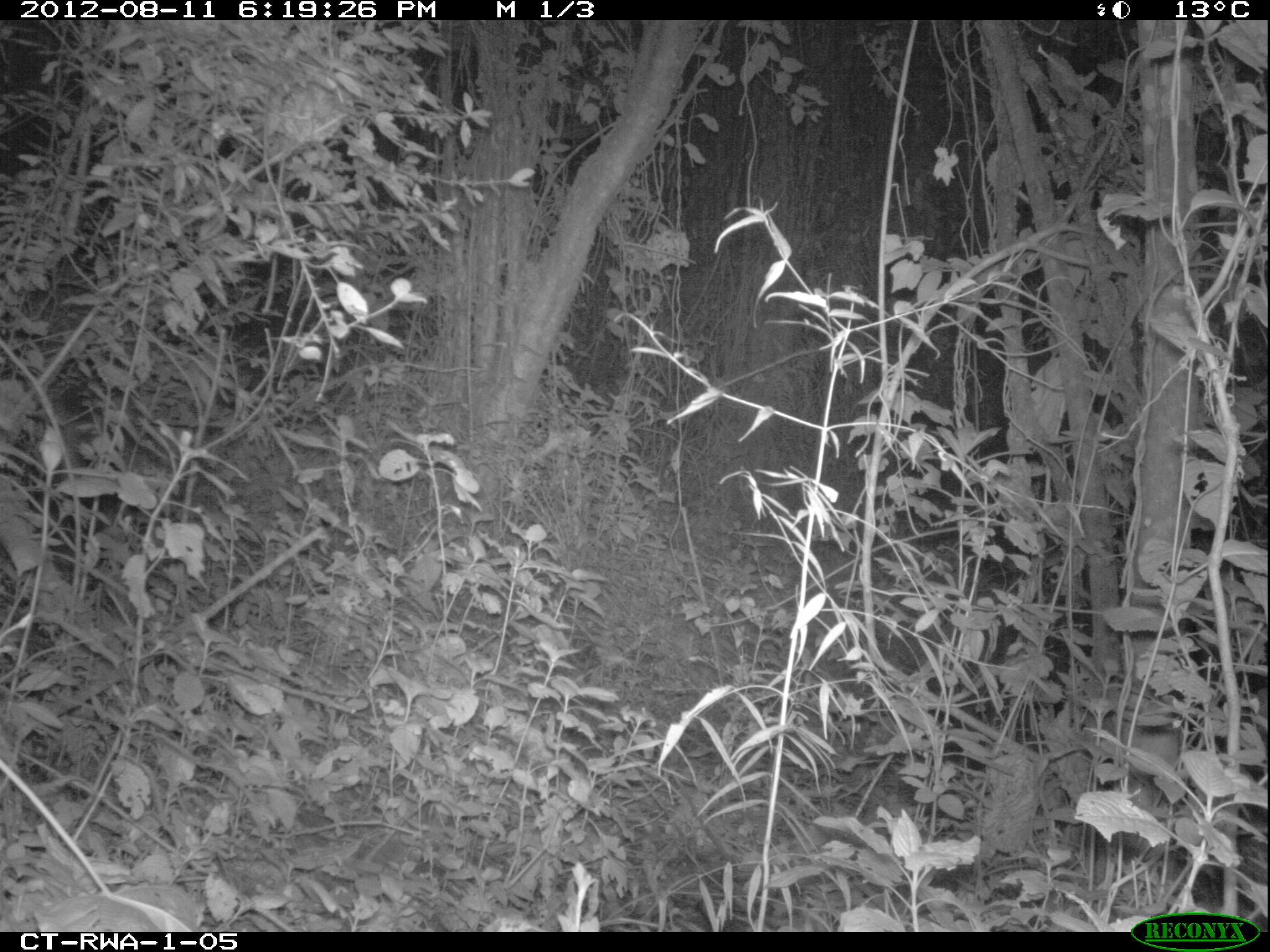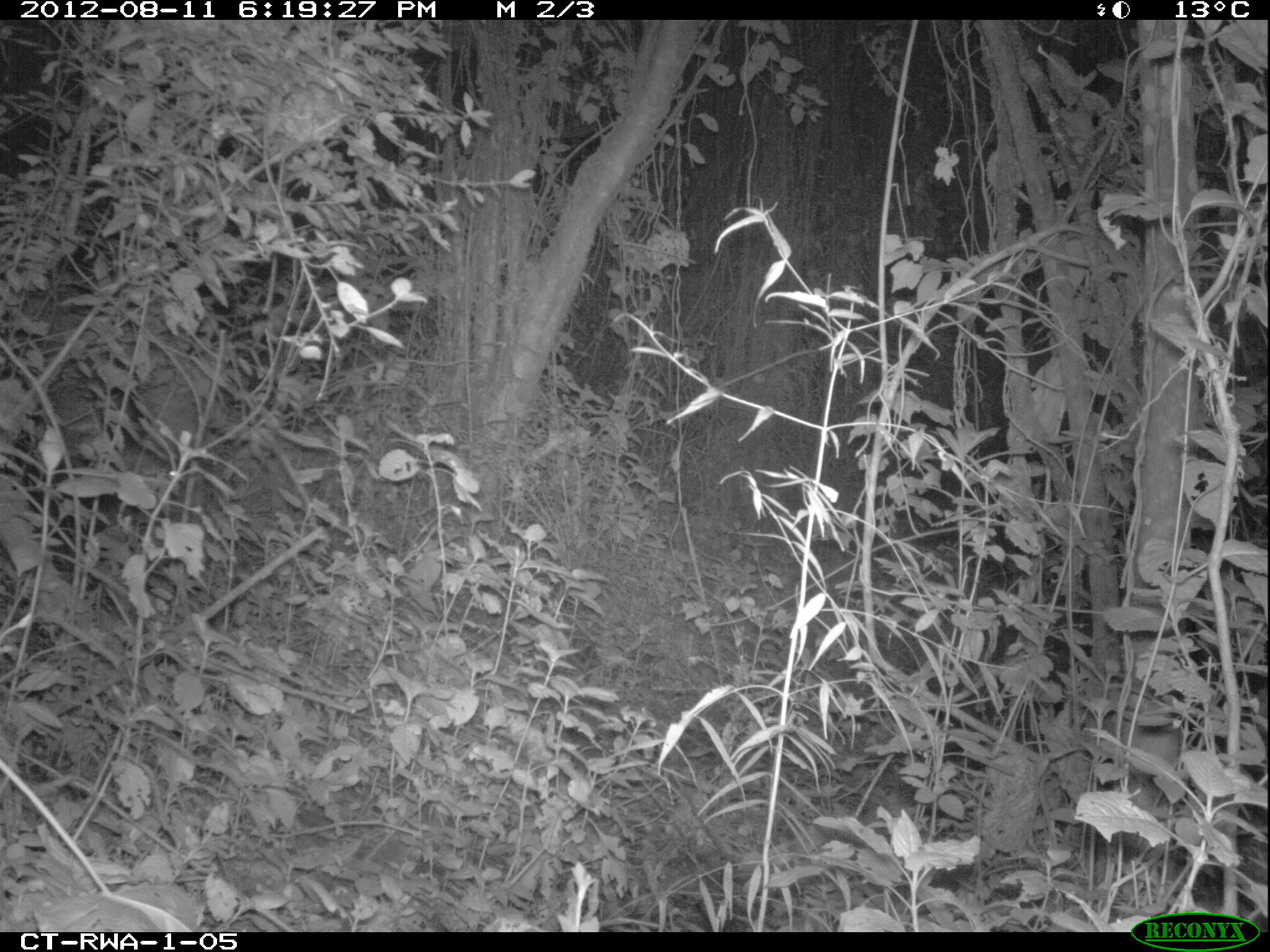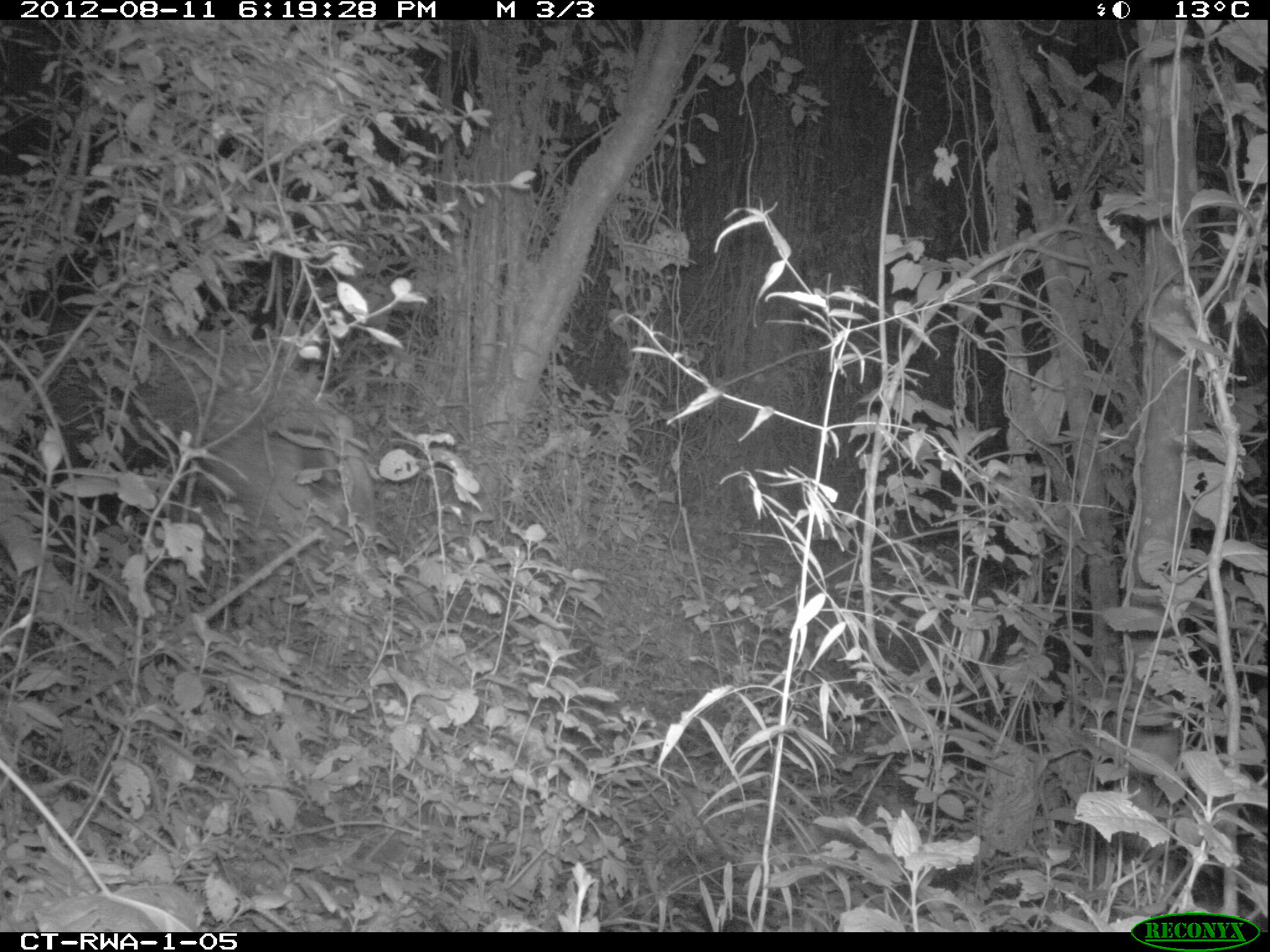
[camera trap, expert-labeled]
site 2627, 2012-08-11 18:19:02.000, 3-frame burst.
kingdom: Animalia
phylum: Chordata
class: Mammalia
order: Artiodactyla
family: Suidae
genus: Potamochoerus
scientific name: Potamochoerus larvatus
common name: bushpig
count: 1